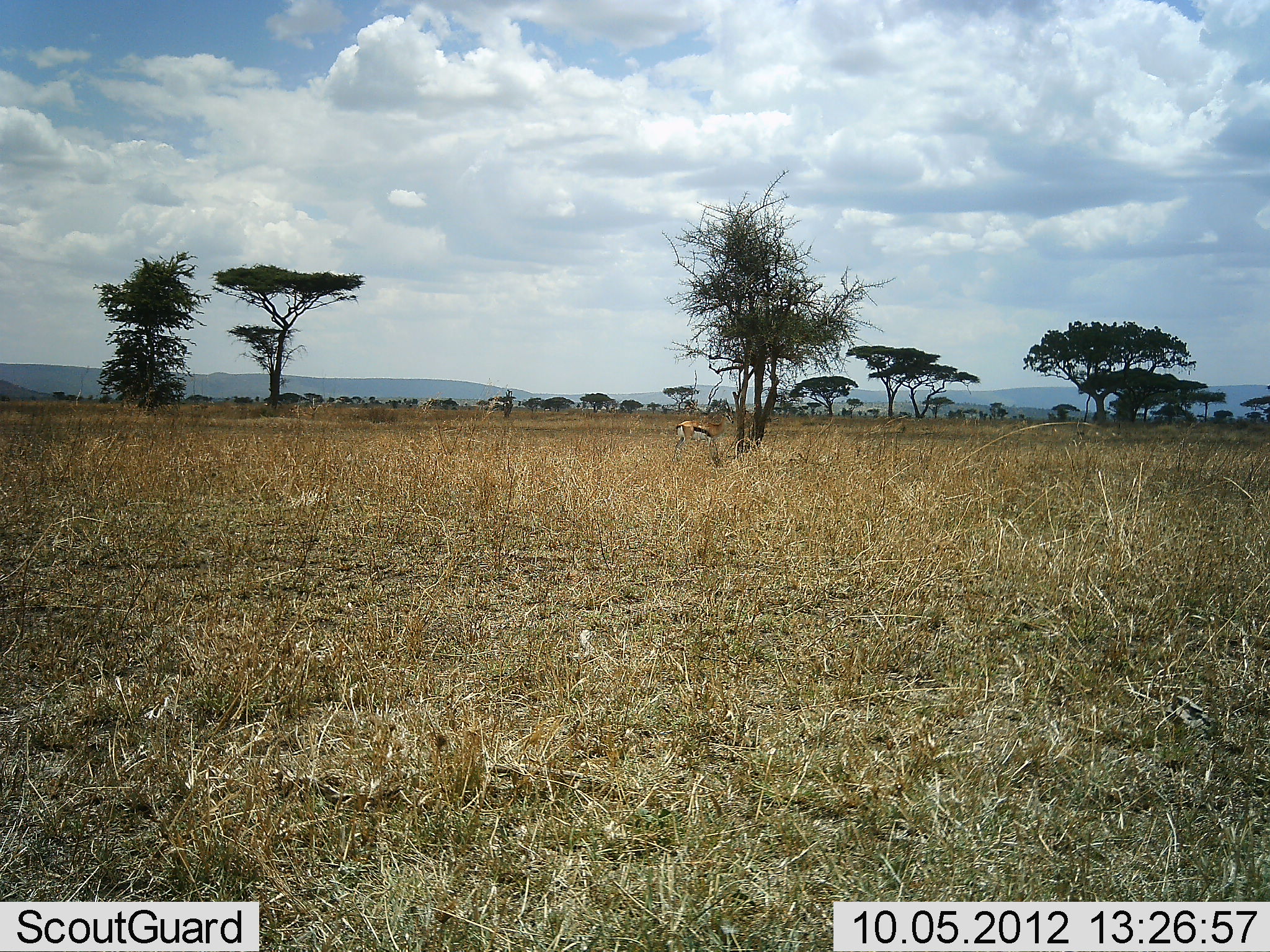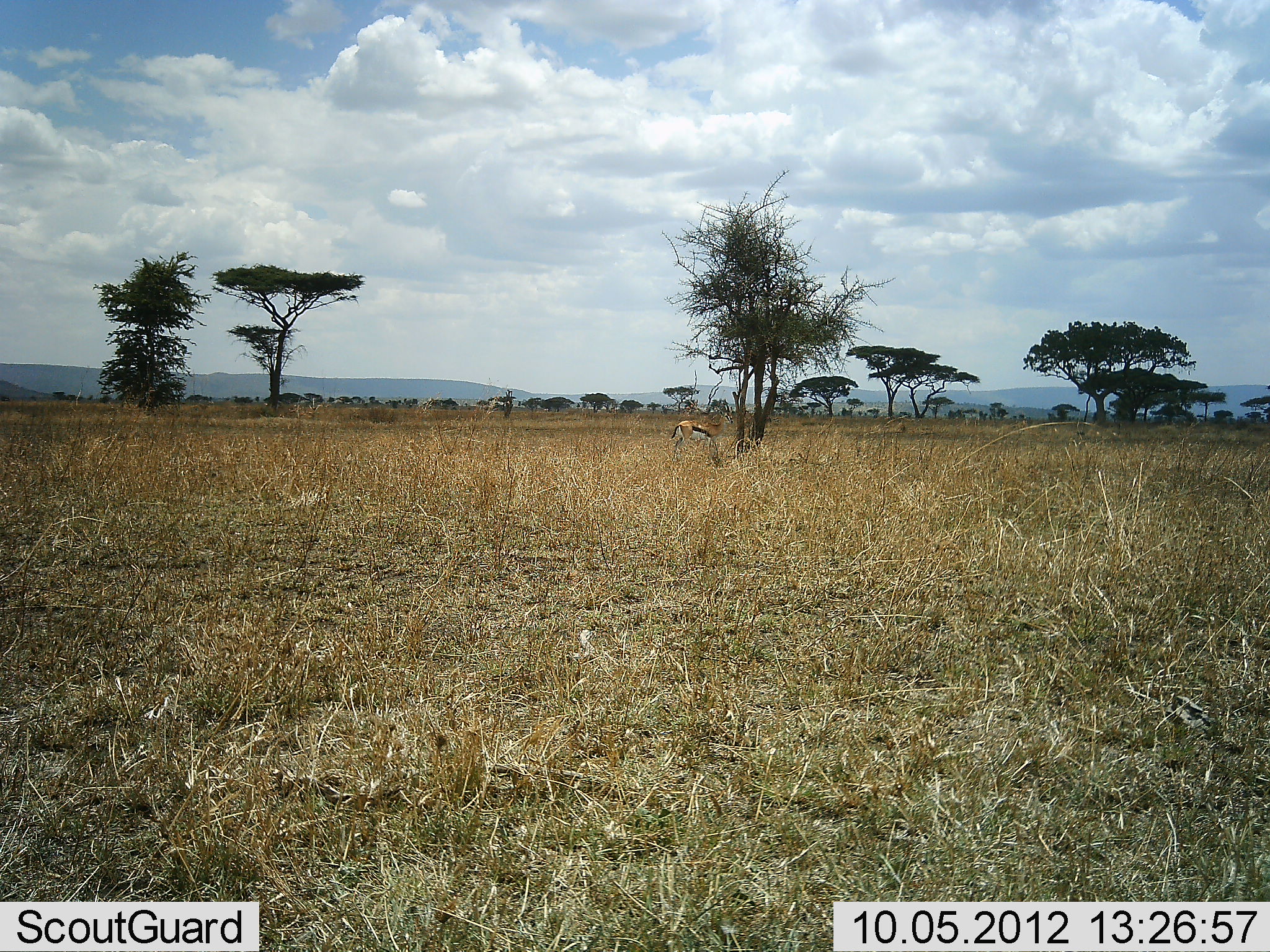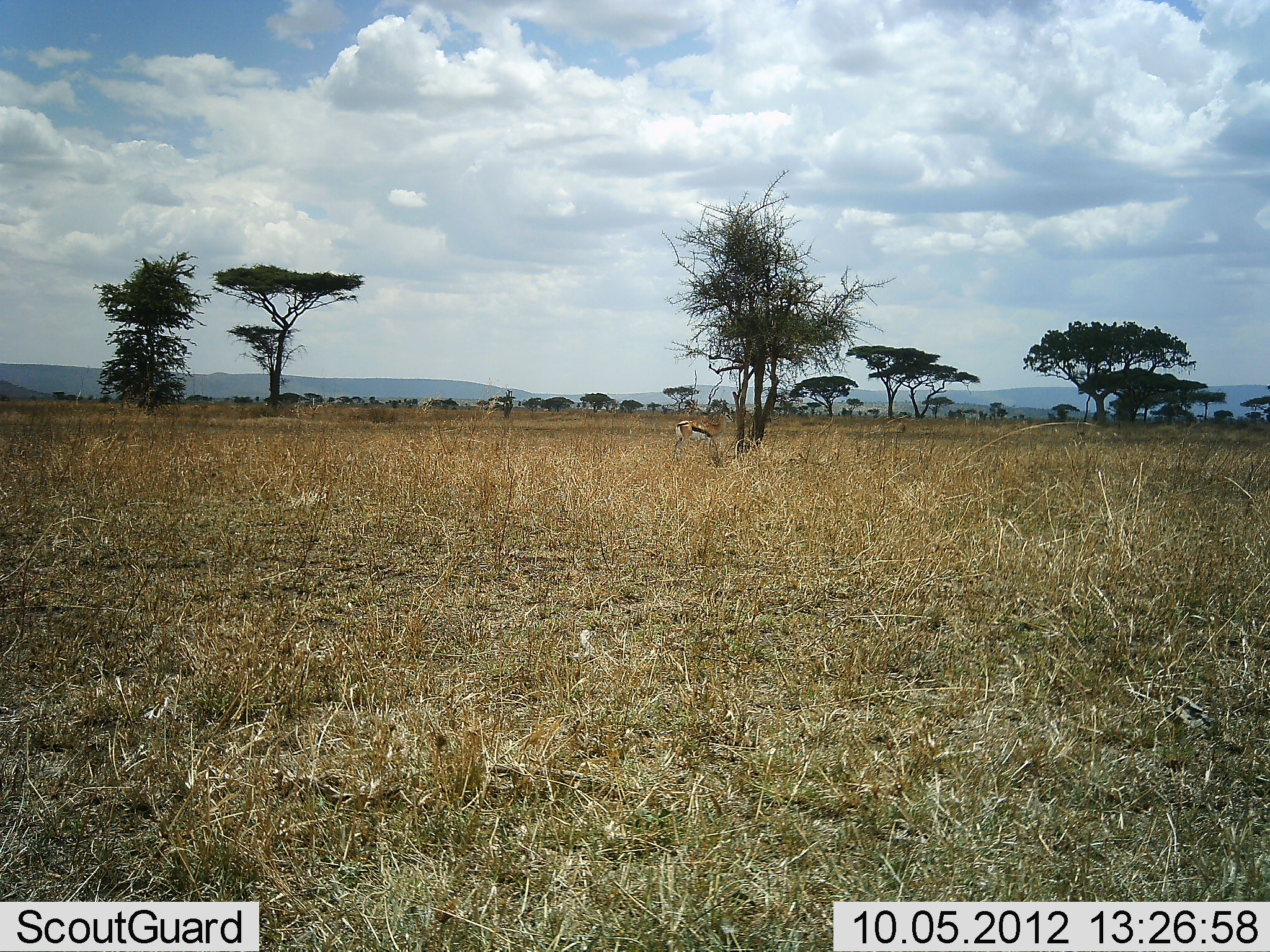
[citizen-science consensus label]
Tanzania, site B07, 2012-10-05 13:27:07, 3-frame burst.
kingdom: Animalia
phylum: Chordata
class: Mammalia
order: Artiodactyla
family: Bovidae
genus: Eudorcas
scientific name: Eudorcas thomsonii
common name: thomson's gazelle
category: gazellethomsons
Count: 1.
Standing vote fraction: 80%.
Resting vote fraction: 10%.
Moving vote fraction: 0%.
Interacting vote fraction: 0%.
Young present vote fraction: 0%.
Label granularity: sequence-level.